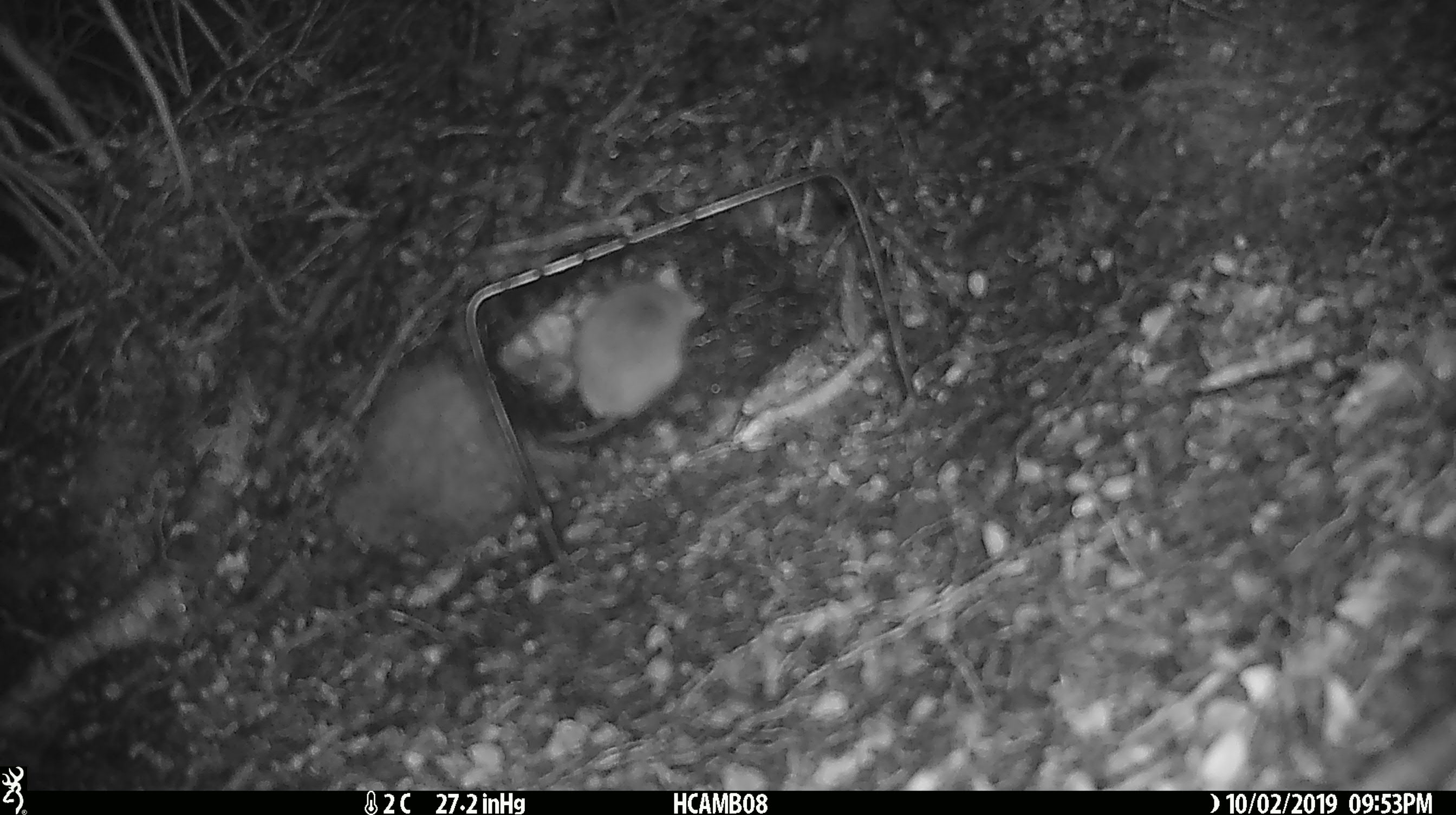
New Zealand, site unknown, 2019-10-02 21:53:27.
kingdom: Animalia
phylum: Chordata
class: Mammalia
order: Rodentia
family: Muridae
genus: Mus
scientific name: Mus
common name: mouse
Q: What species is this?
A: Mouse (Mus).